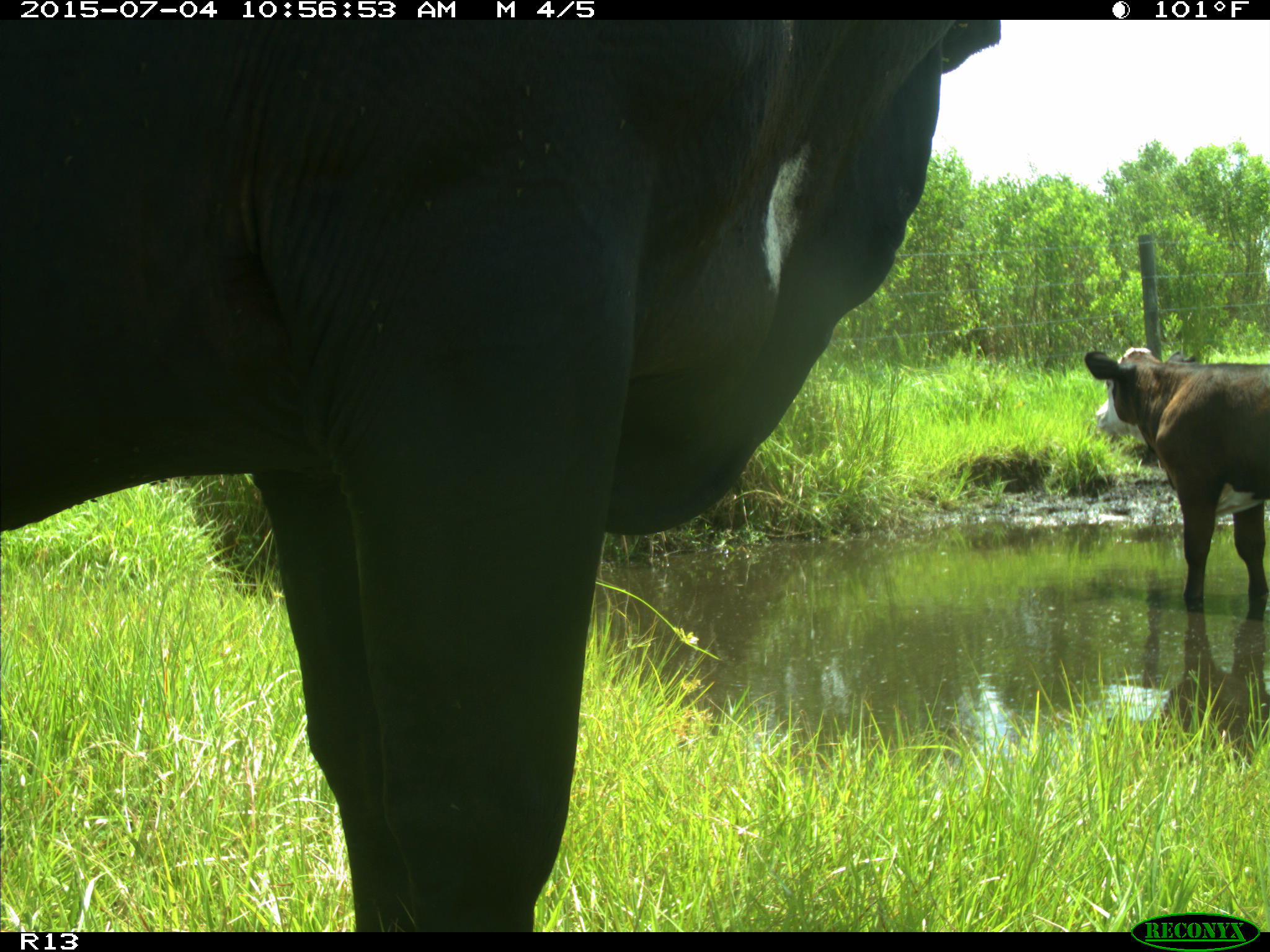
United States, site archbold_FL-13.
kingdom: Animalia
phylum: Chordata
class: Mammalia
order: Artiodactyla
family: Bovidae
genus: Bos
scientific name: Bos taurus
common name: domestic cow